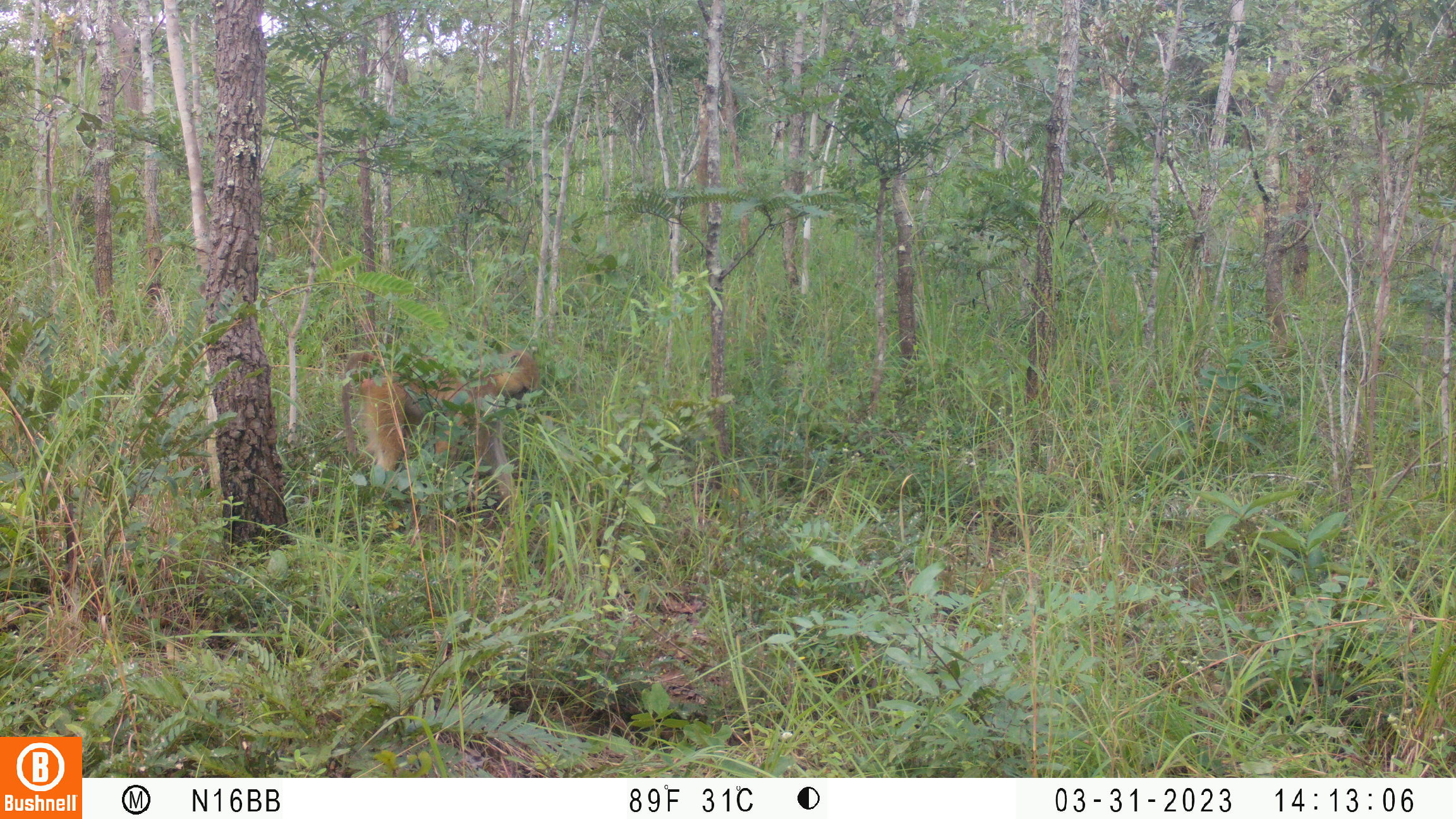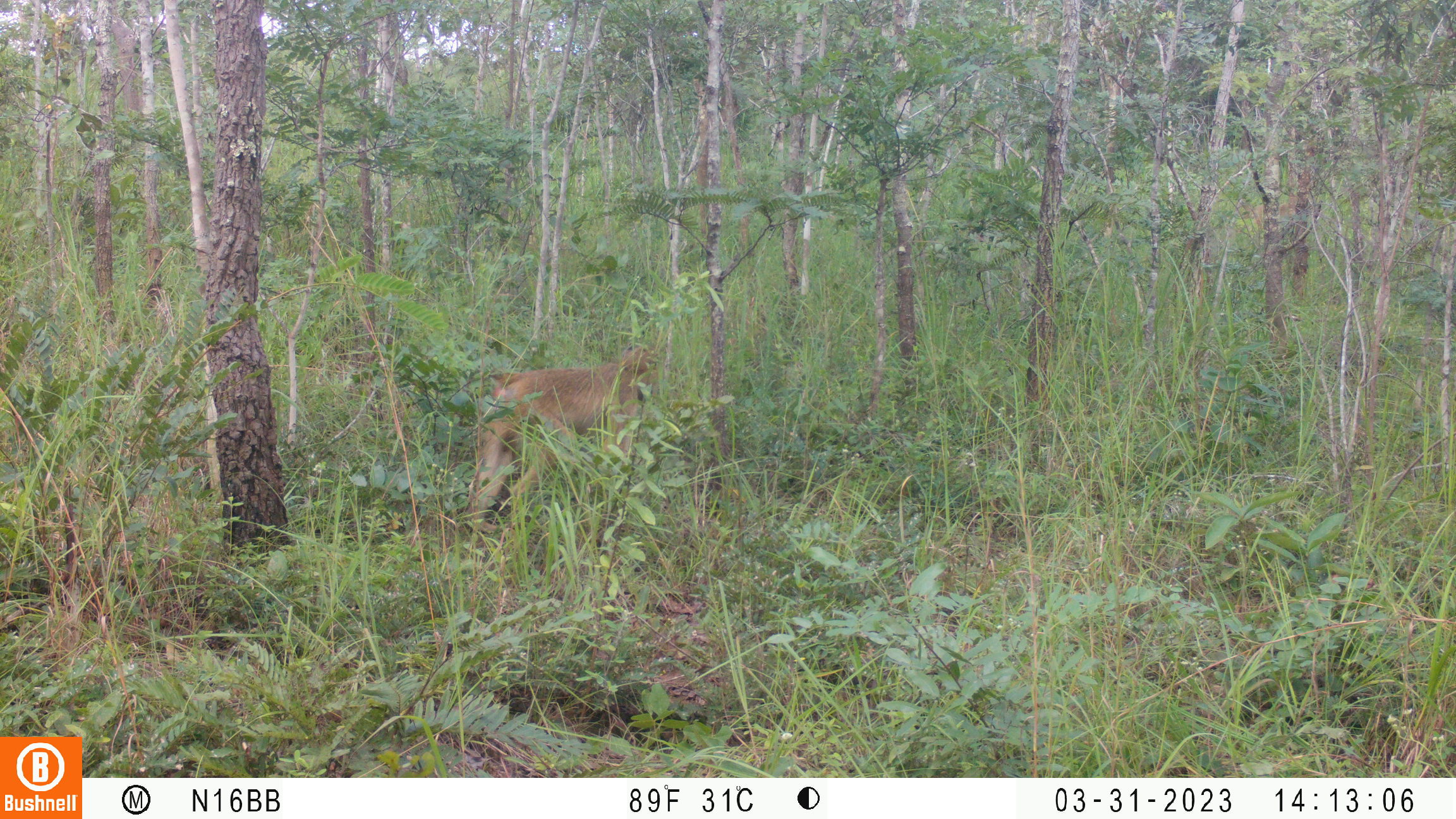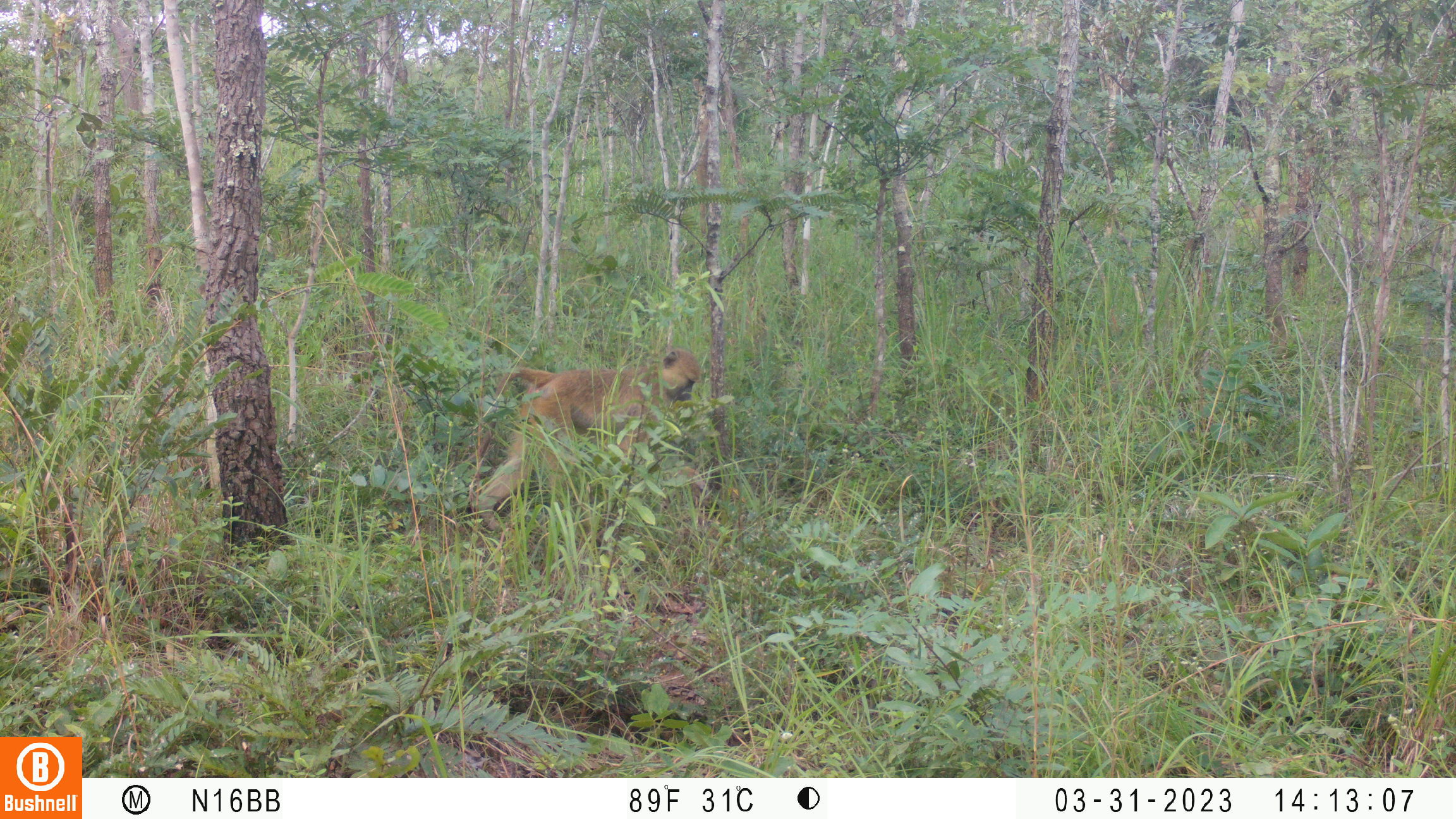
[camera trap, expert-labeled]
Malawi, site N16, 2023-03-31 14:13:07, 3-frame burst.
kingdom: Animalia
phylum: Chordata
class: Mammalia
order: Primates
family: Cercopithecidae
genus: Papio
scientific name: Papio cynocephalus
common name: yellow baboon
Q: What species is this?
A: Yellow baboon (Papio cynocephalus).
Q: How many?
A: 1.